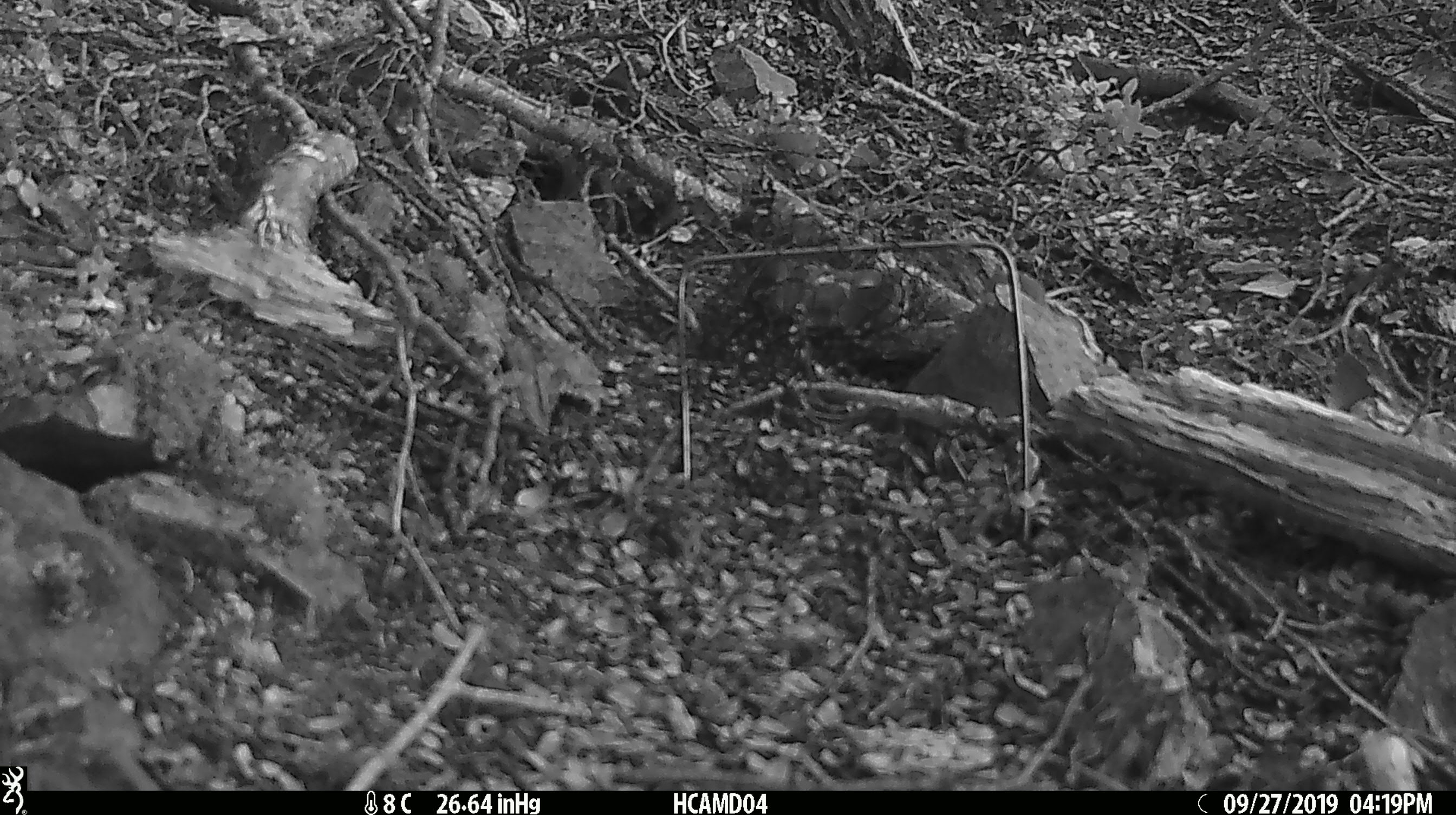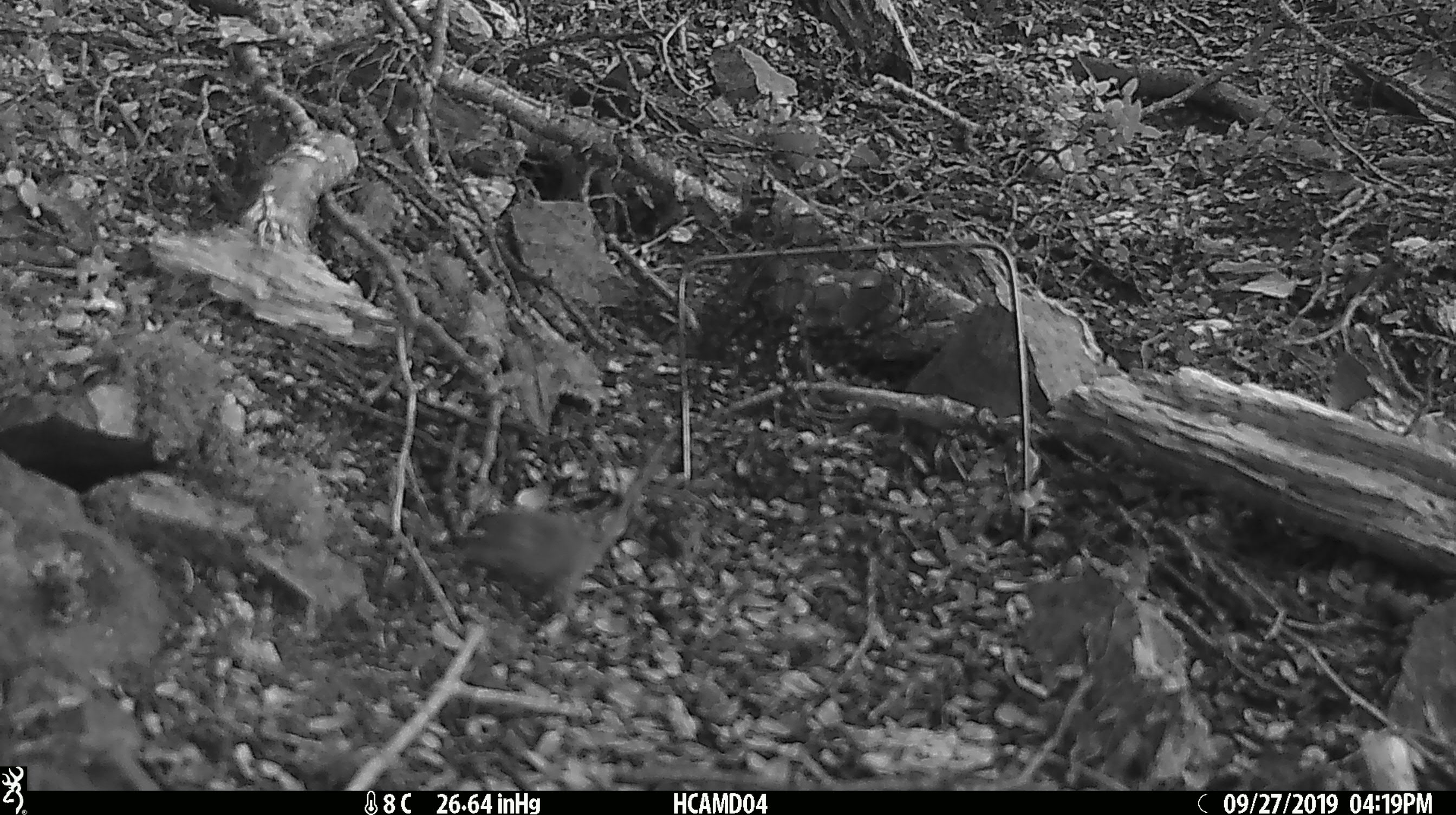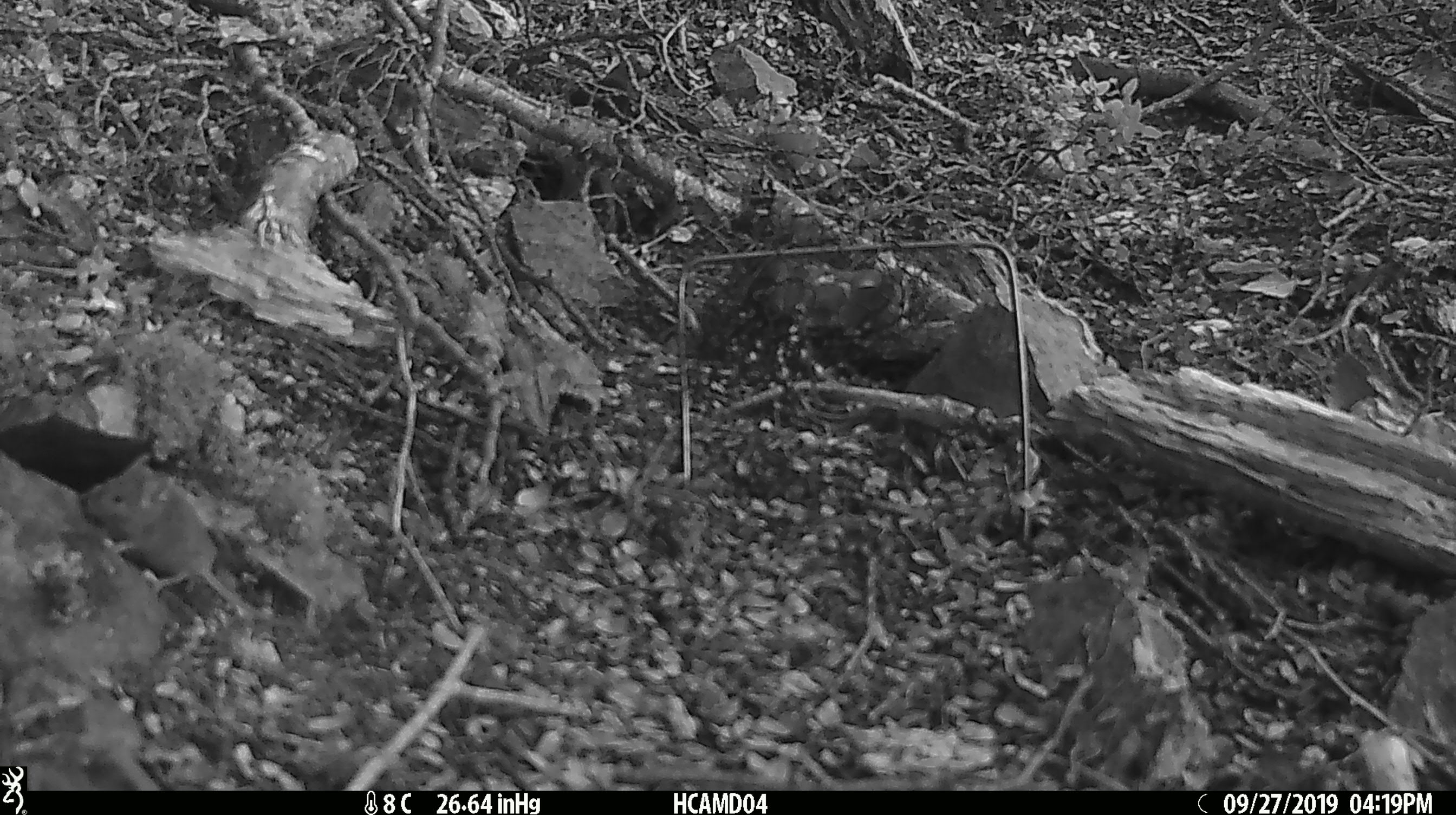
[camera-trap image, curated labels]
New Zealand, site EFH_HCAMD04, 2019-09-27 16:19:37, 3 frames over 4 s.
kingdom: Animalia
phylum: Chordata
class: Mammalia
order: Rodentia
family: Muridae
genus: Mus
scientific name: Mus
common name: mouse